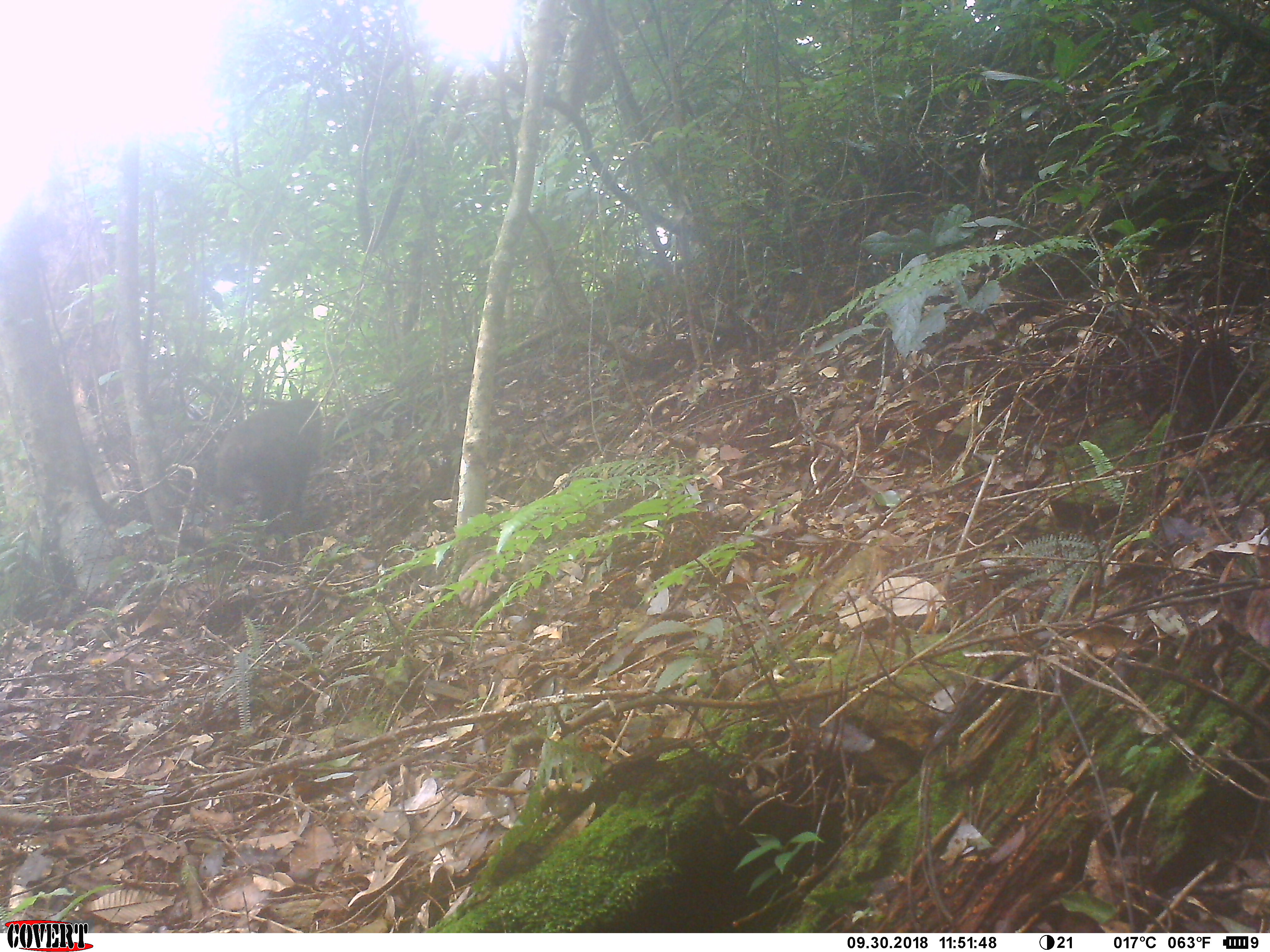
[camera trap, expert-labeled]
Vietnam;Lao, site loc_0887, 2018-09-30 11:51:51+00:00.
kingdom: Animalia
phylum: Chordata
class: Mammalia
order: Primates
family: Cercopithecidae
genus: Macaca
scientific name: Macaca arctoides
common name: stump-tailed macaque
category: stump tailed macaque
Stump tailed macaque (stump-tailed macaque) (Macaca arctoides). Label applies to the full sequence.